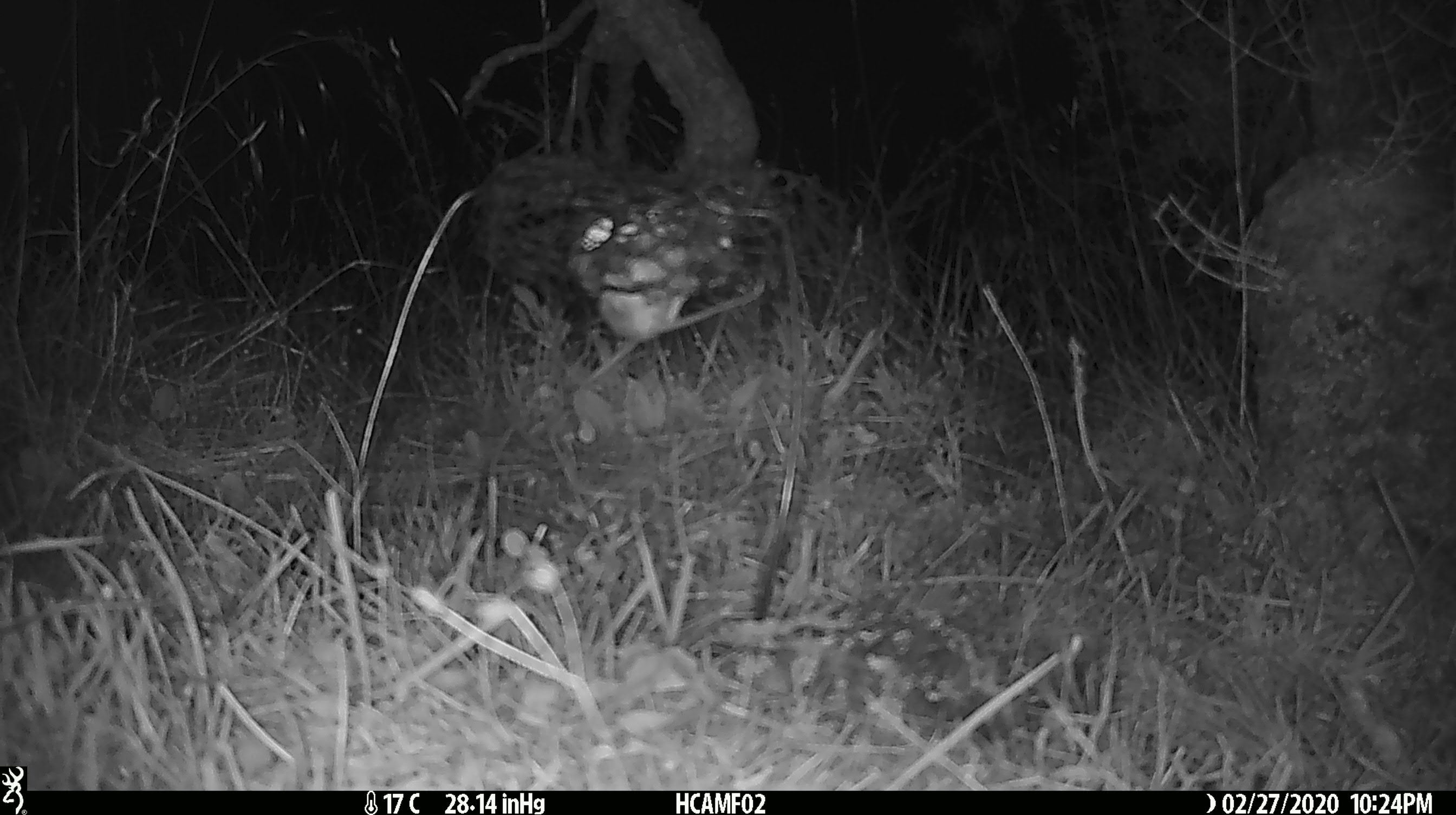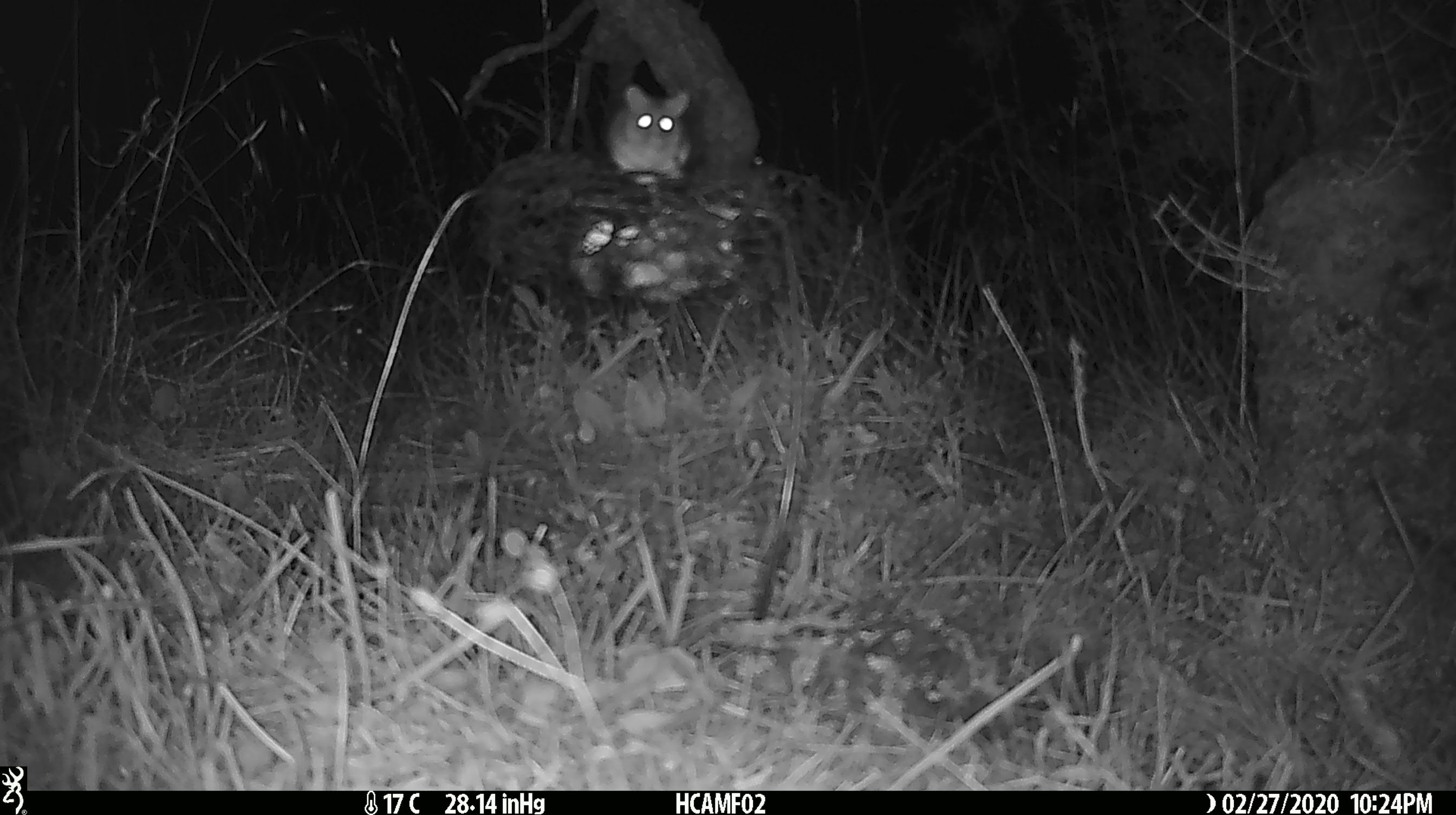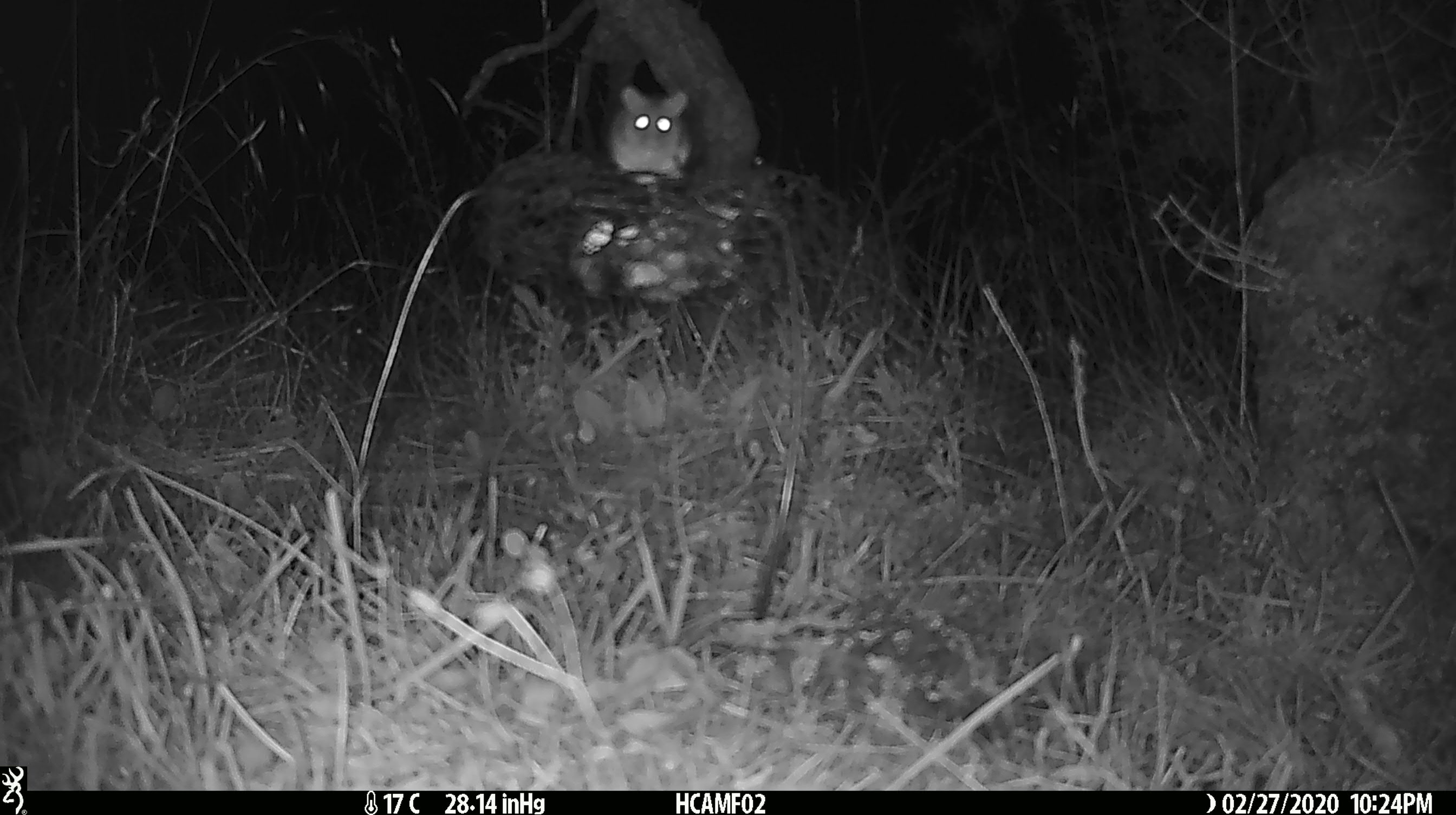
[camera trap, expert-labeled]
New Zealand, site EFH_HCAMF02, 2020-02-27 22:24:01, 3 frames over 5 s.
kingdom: Animalia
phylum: Chordata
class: Mammalia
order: Rodentia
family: Muridae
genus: Mus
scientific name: Mus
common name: mouse